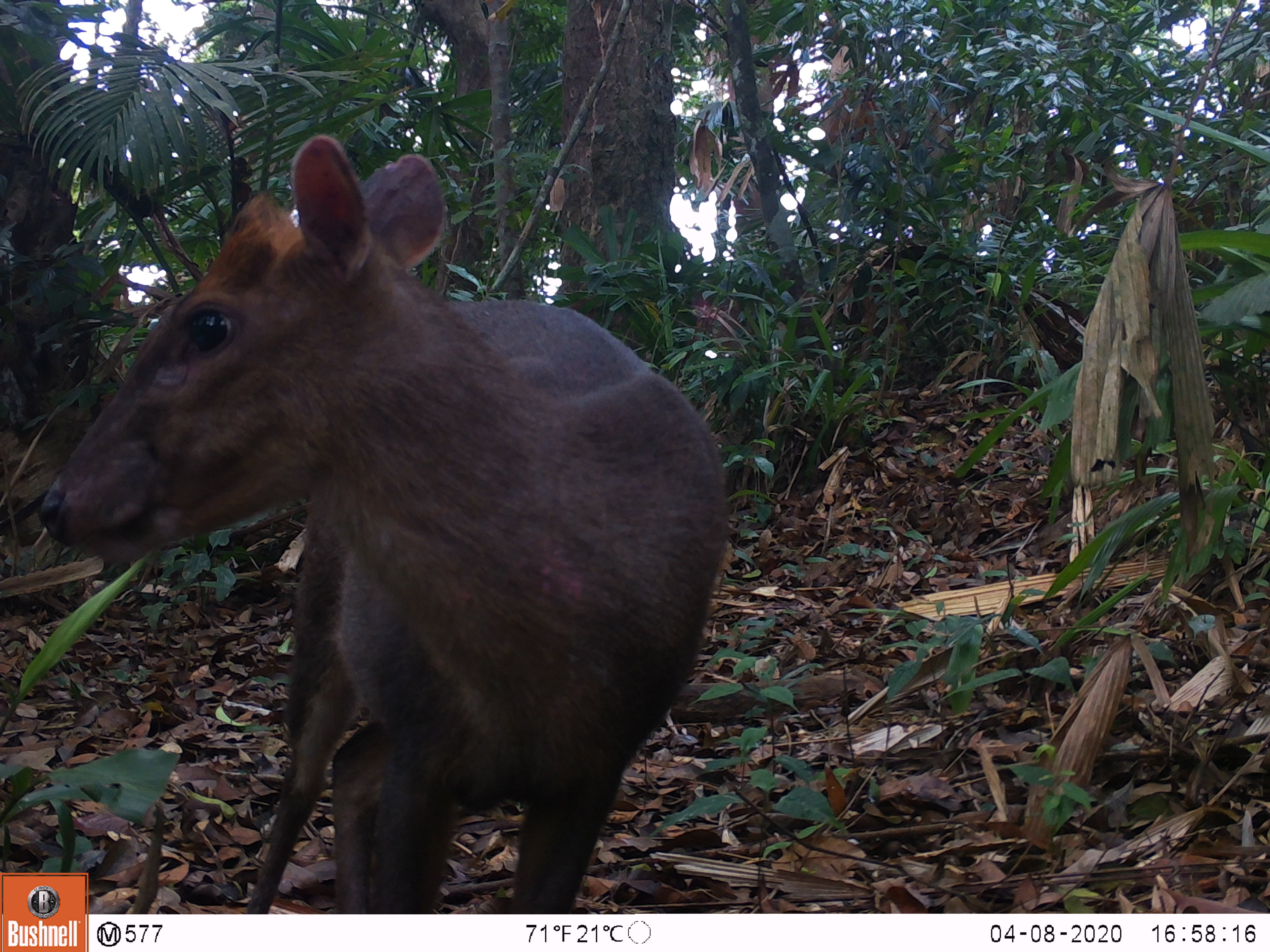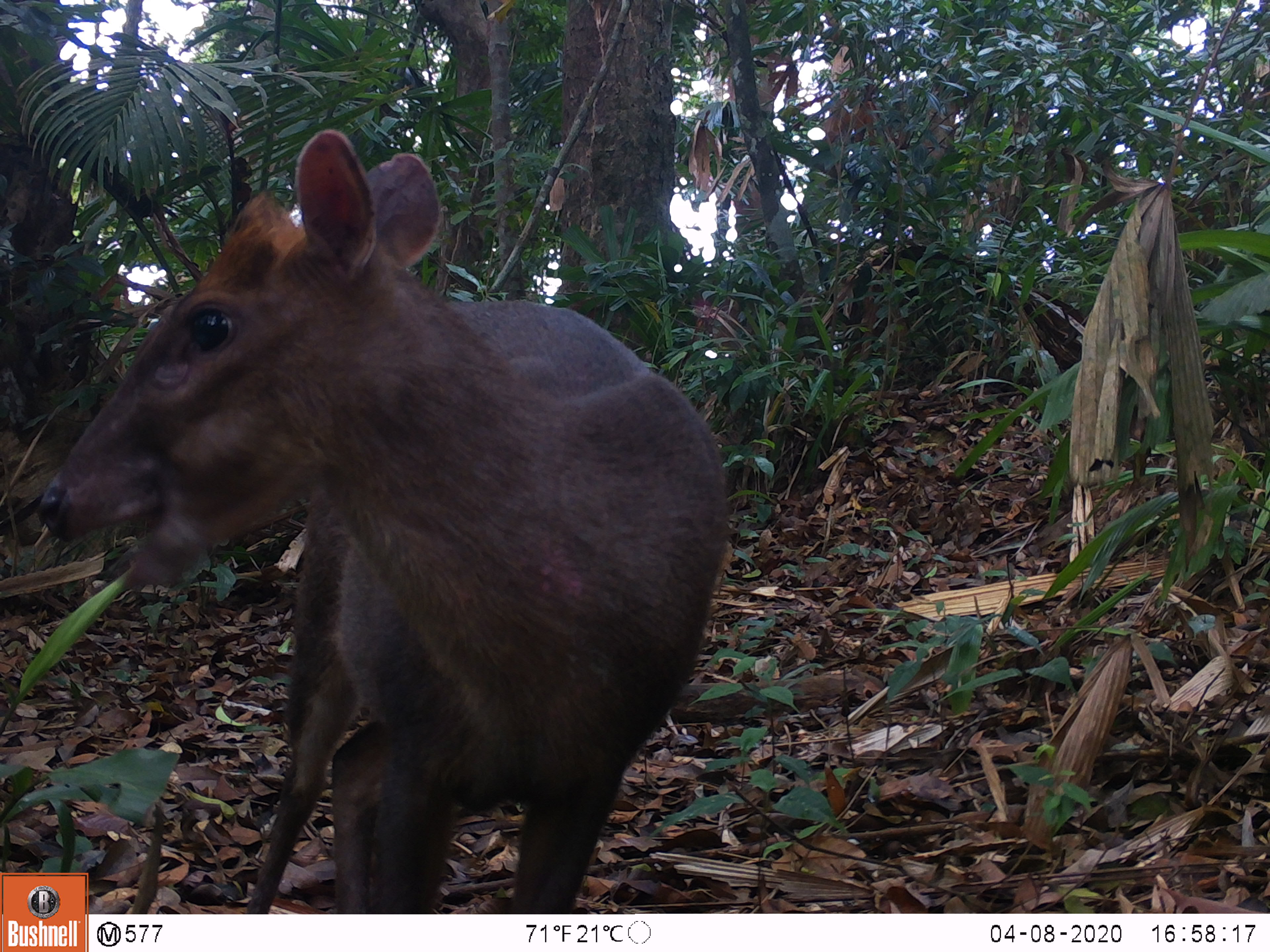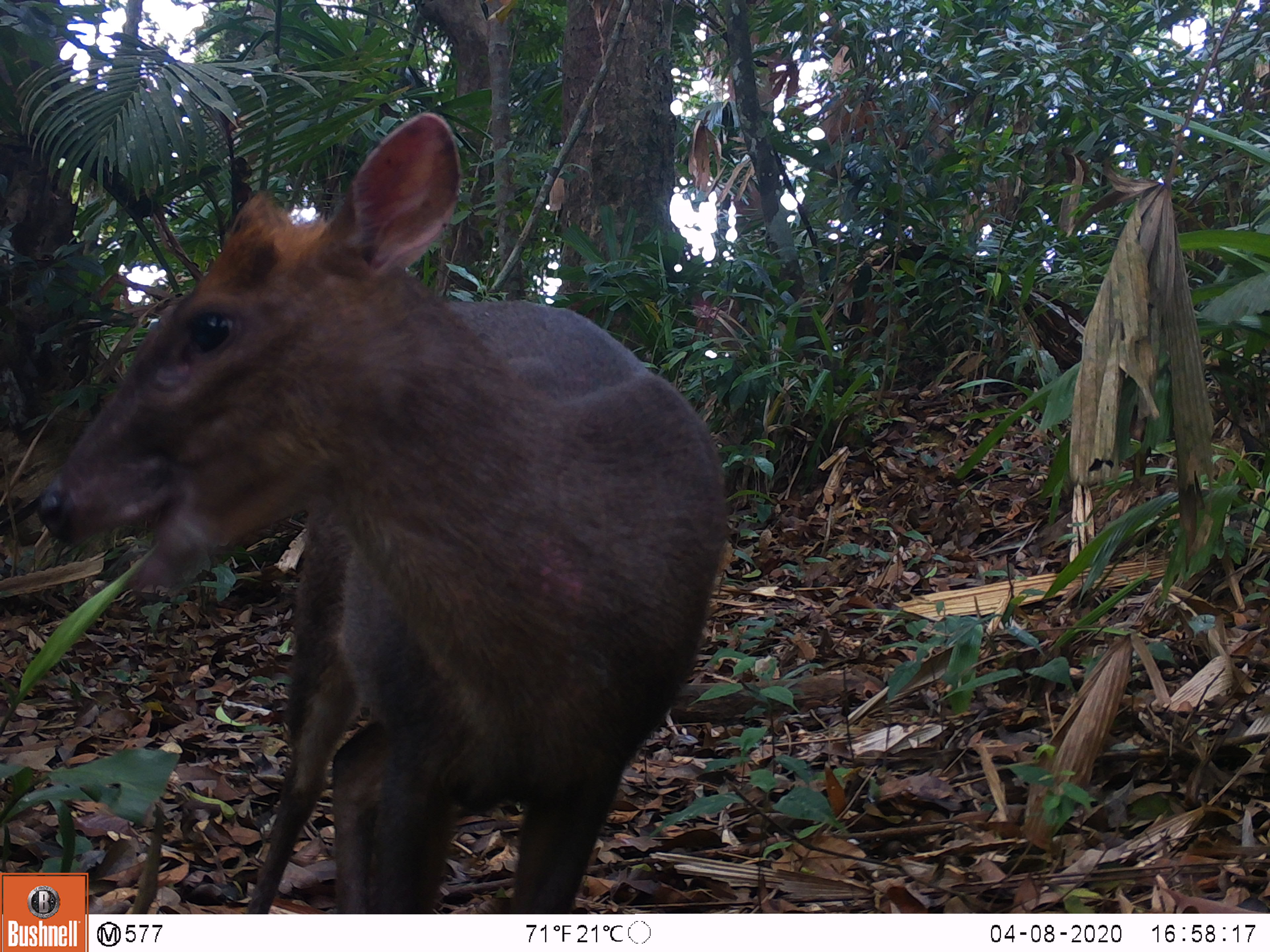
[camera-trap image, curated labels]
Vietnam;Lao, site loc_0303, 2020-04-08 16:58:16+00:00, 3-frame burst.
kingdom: Animalia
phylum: Chordata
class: Mammalia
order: Artiodactyla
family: Cervidae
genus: Muntiacus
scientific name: Muntiacus rooseveltorum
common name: roosevelt's muntjac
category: roosevelts muntjac group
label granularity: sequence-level